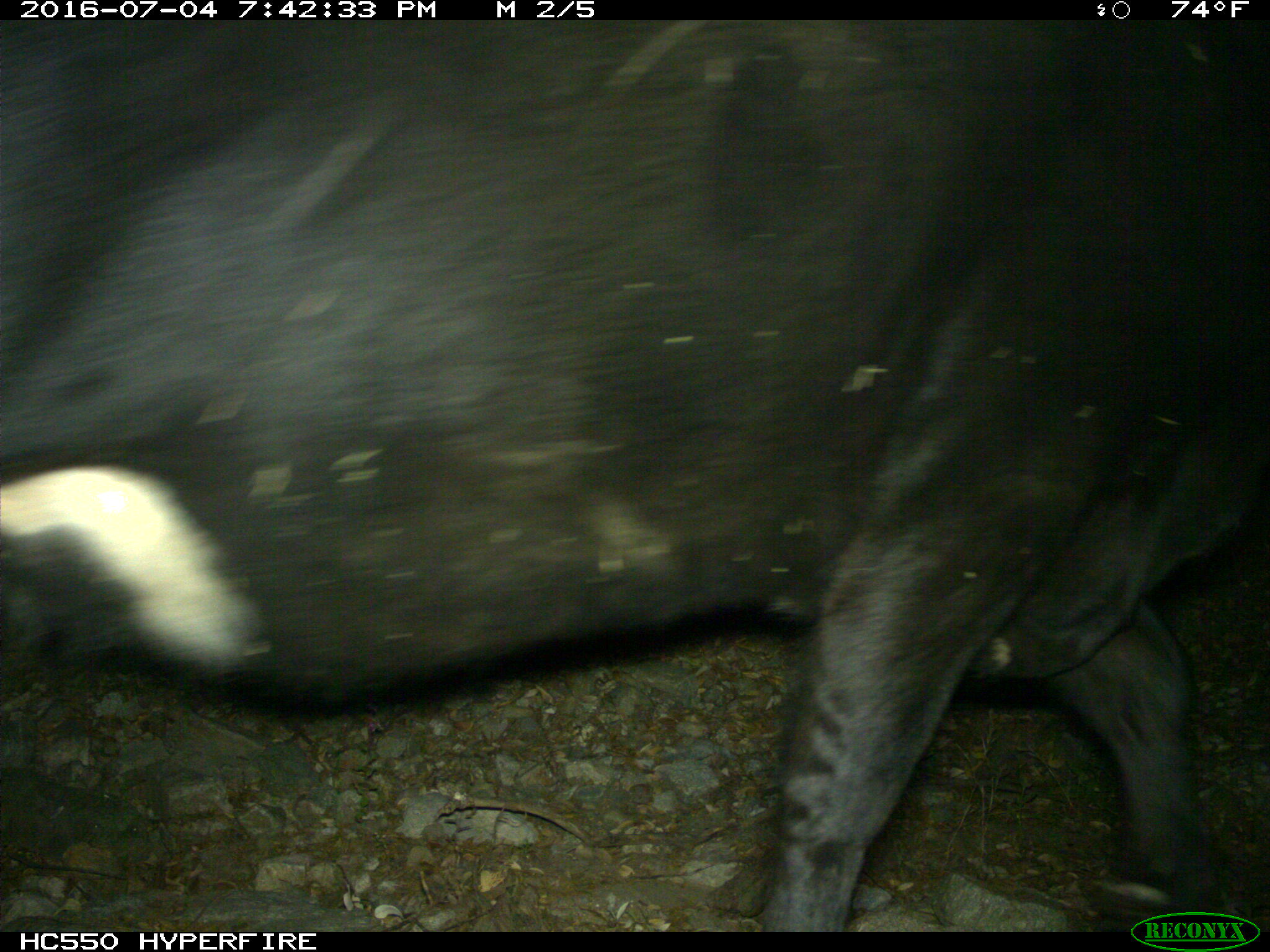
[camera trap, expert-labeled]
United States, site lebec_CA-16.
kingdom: Animalia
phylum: Chordata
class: Mammalia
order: Artiodactyla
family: Bovidae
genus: Bos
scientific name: Bos taurus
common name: domestic cow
Bos taurus (domestic cow).